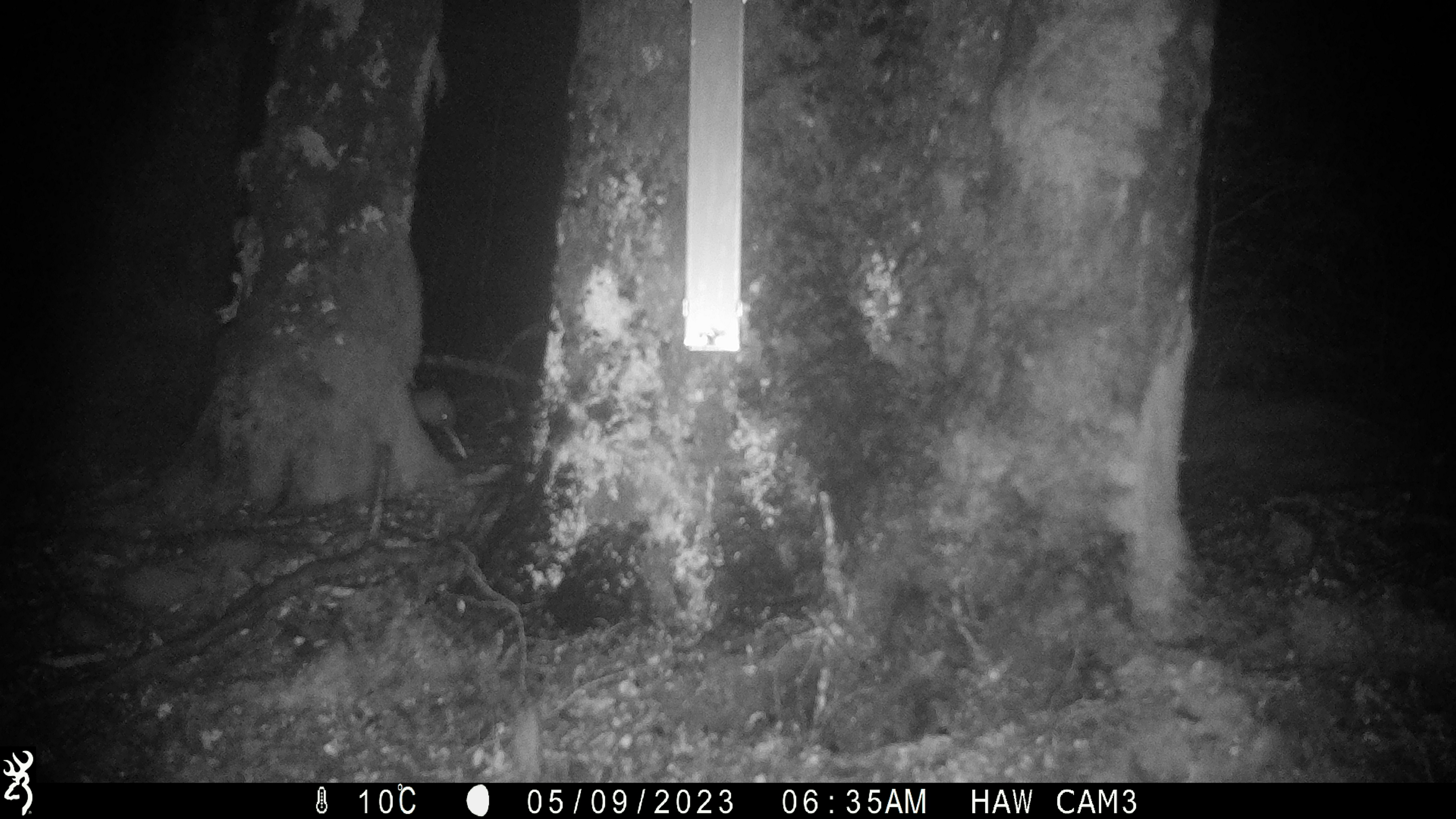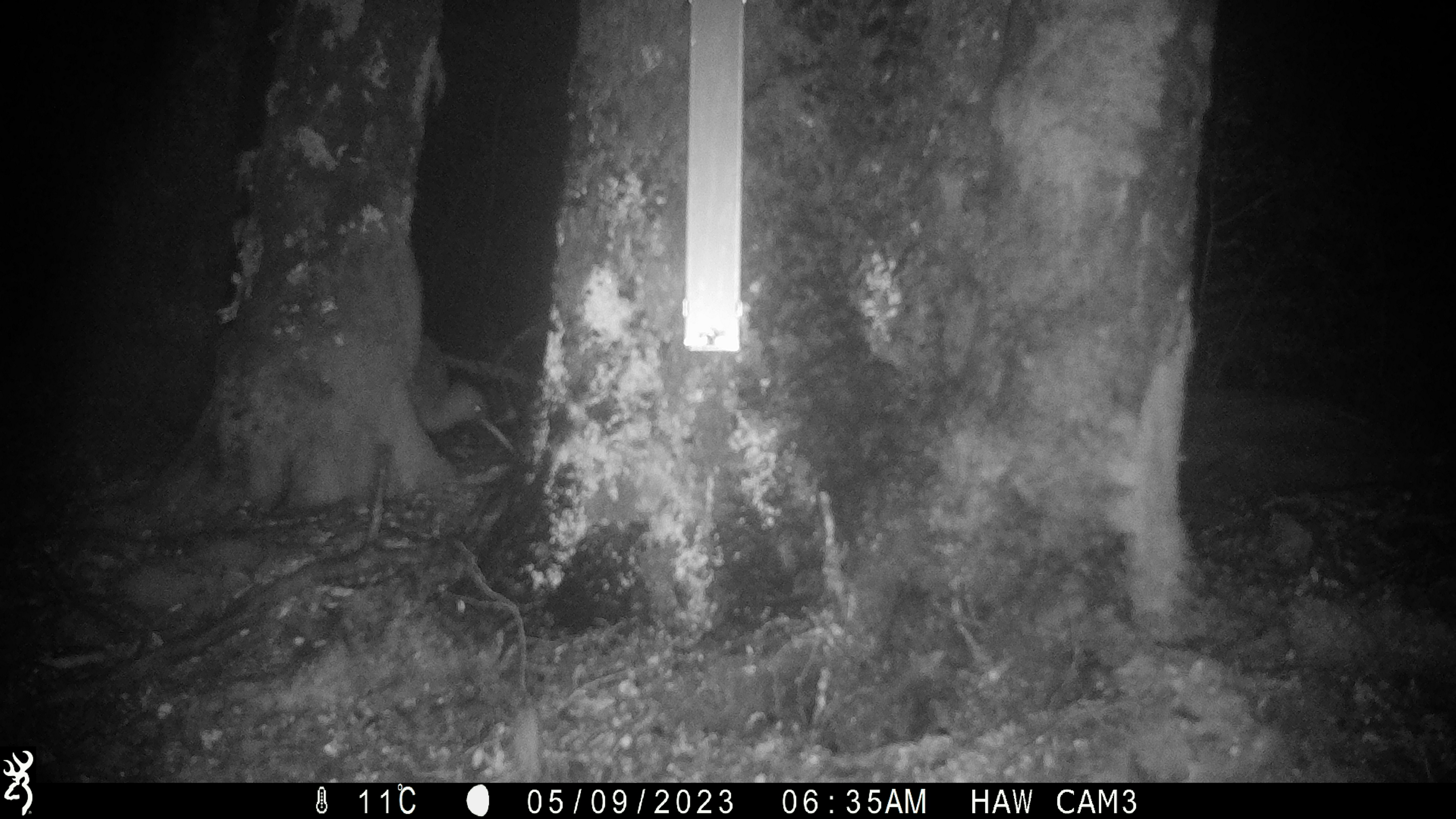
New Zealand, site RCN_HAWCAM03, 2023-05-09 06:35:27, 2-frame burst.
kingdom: Animalia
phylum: Chordata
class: Aves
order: Apterygiformes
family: Apterygidae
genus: Apteryx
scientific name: Apteryx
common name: kiwi